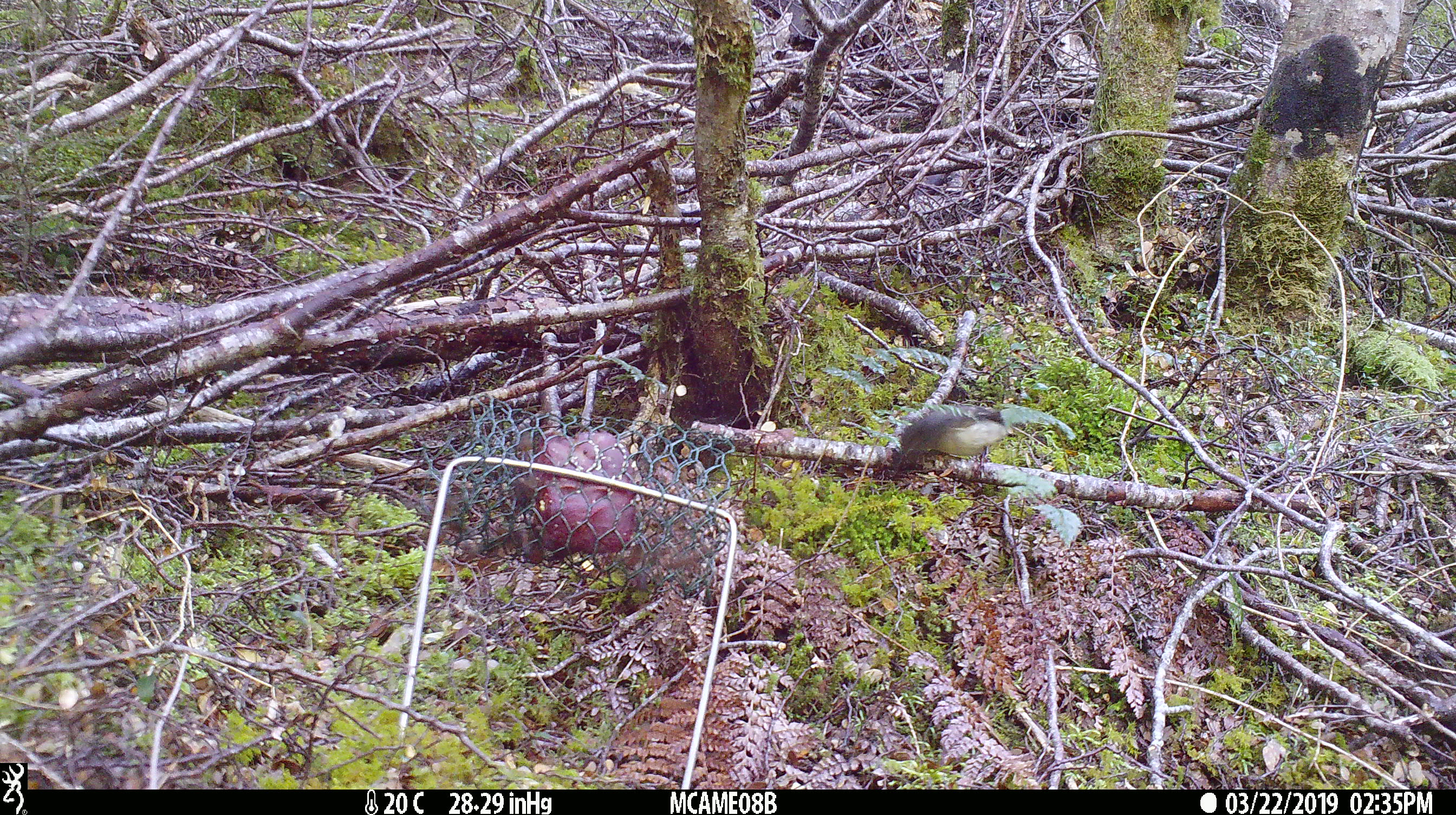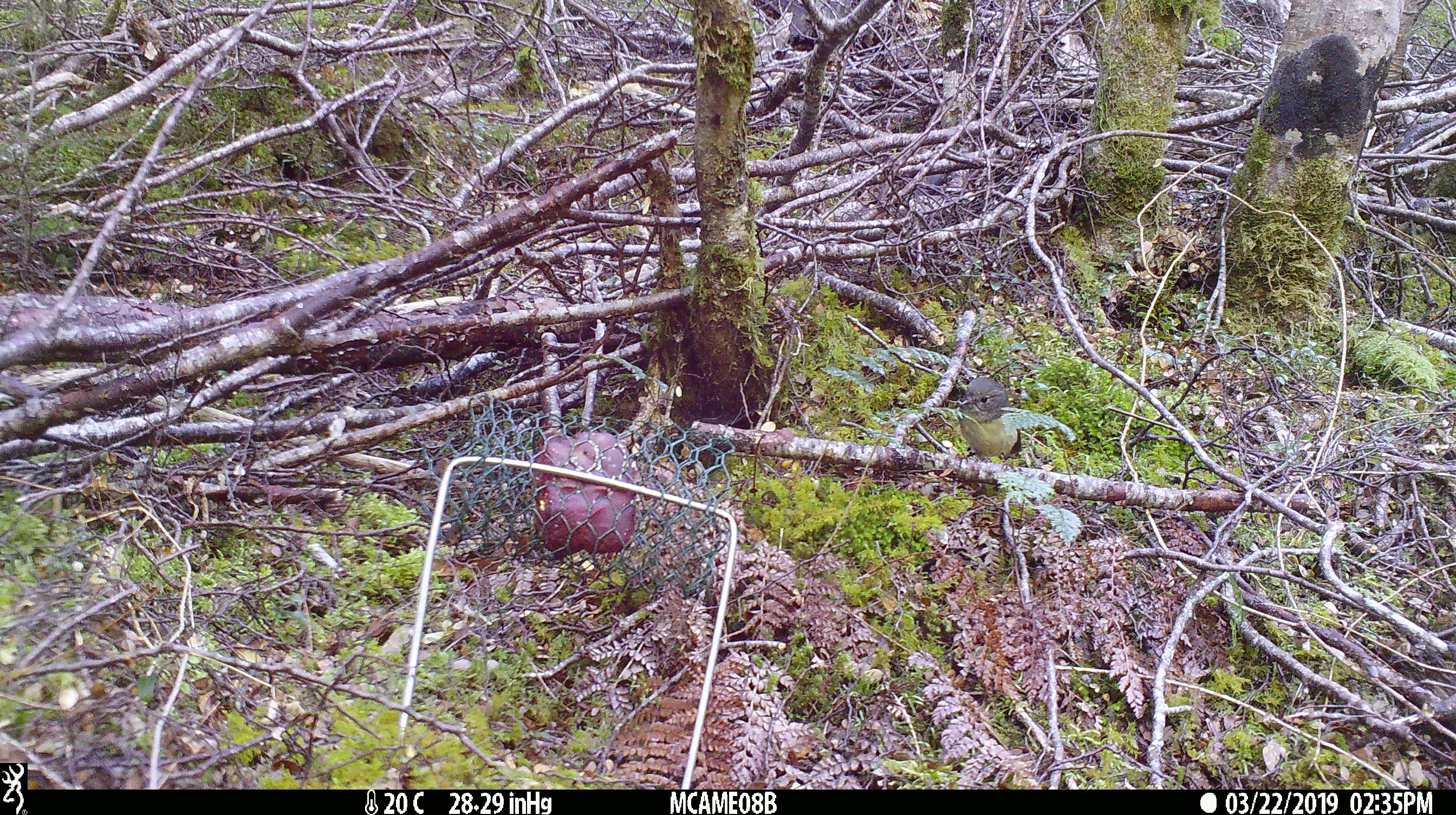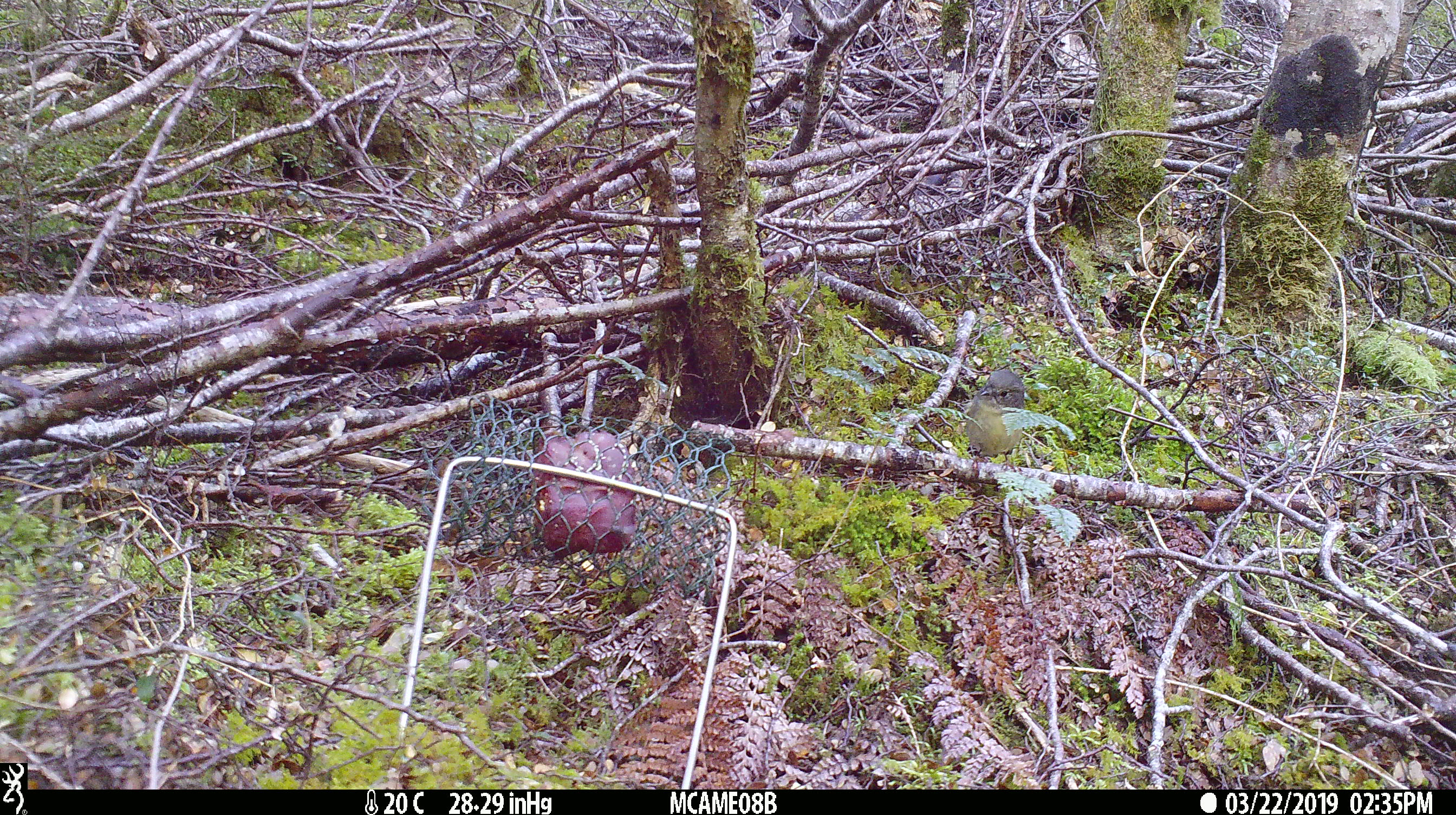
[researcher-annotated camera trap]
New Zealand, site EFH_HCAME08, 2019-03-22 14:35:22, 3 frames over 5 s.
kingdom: Animalia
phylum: Chordata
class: Aves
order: Passeriformes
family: Petroicidae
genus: Petroica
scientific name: Petroica australis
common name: new zealand robin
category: robin